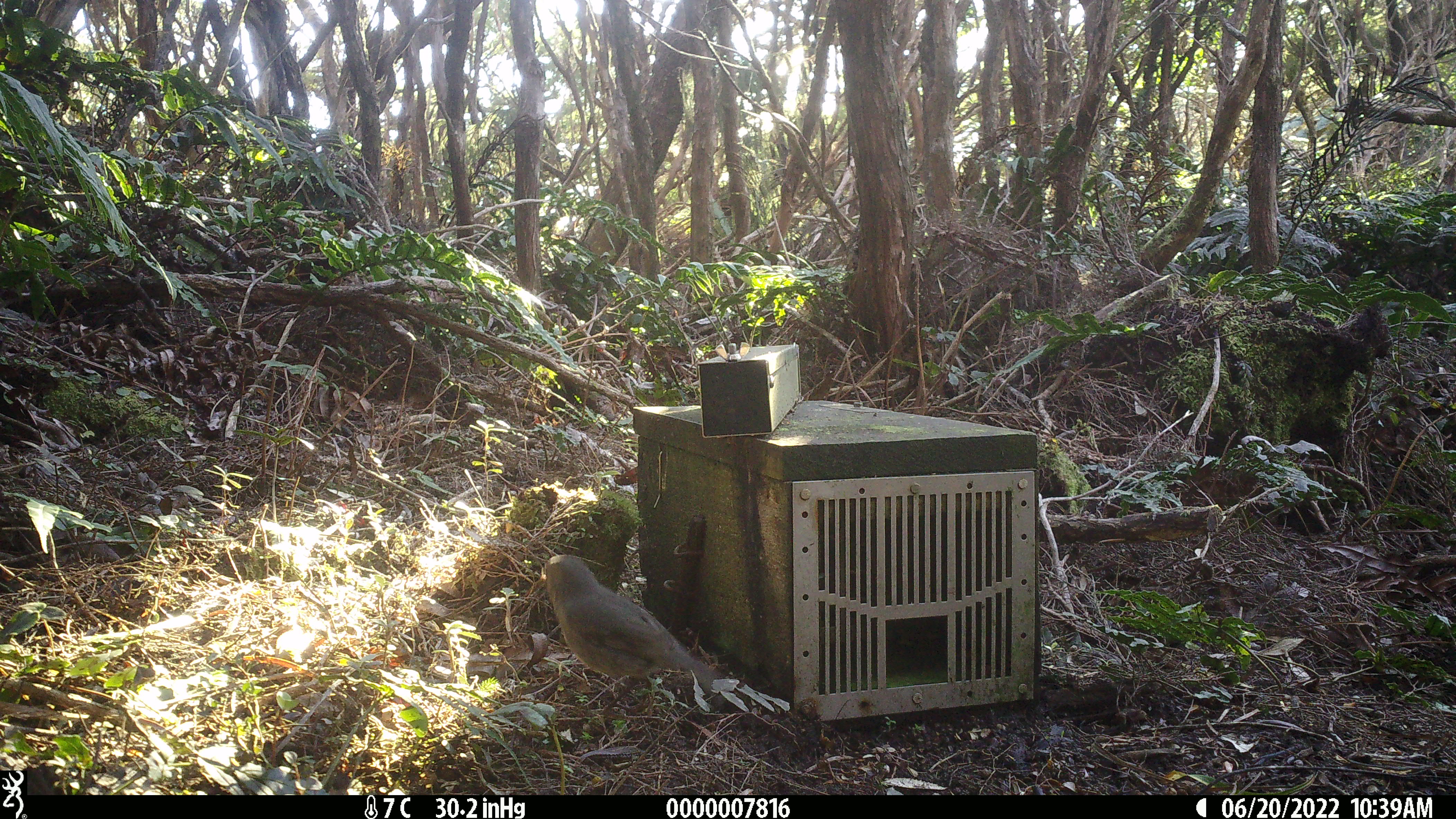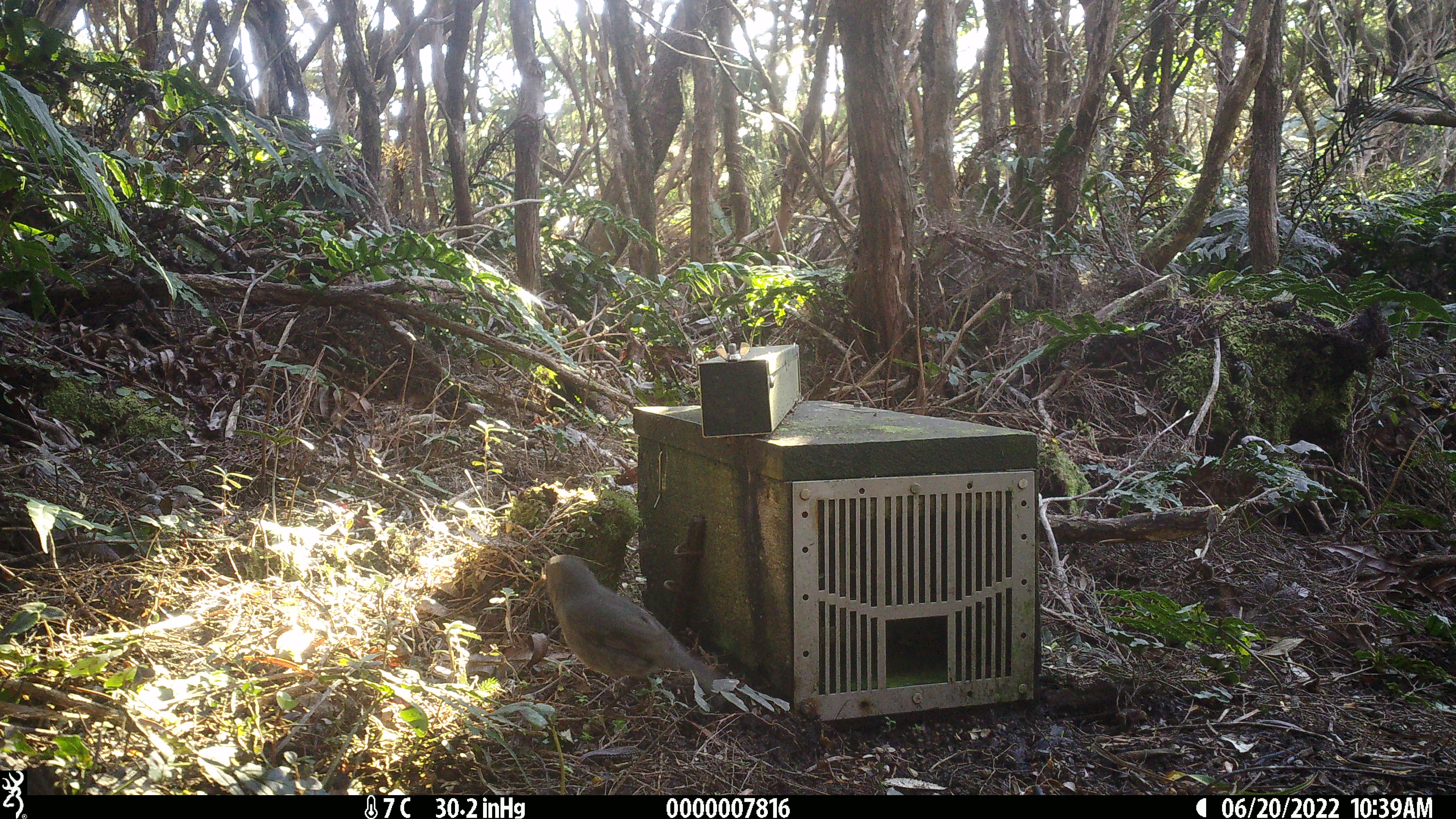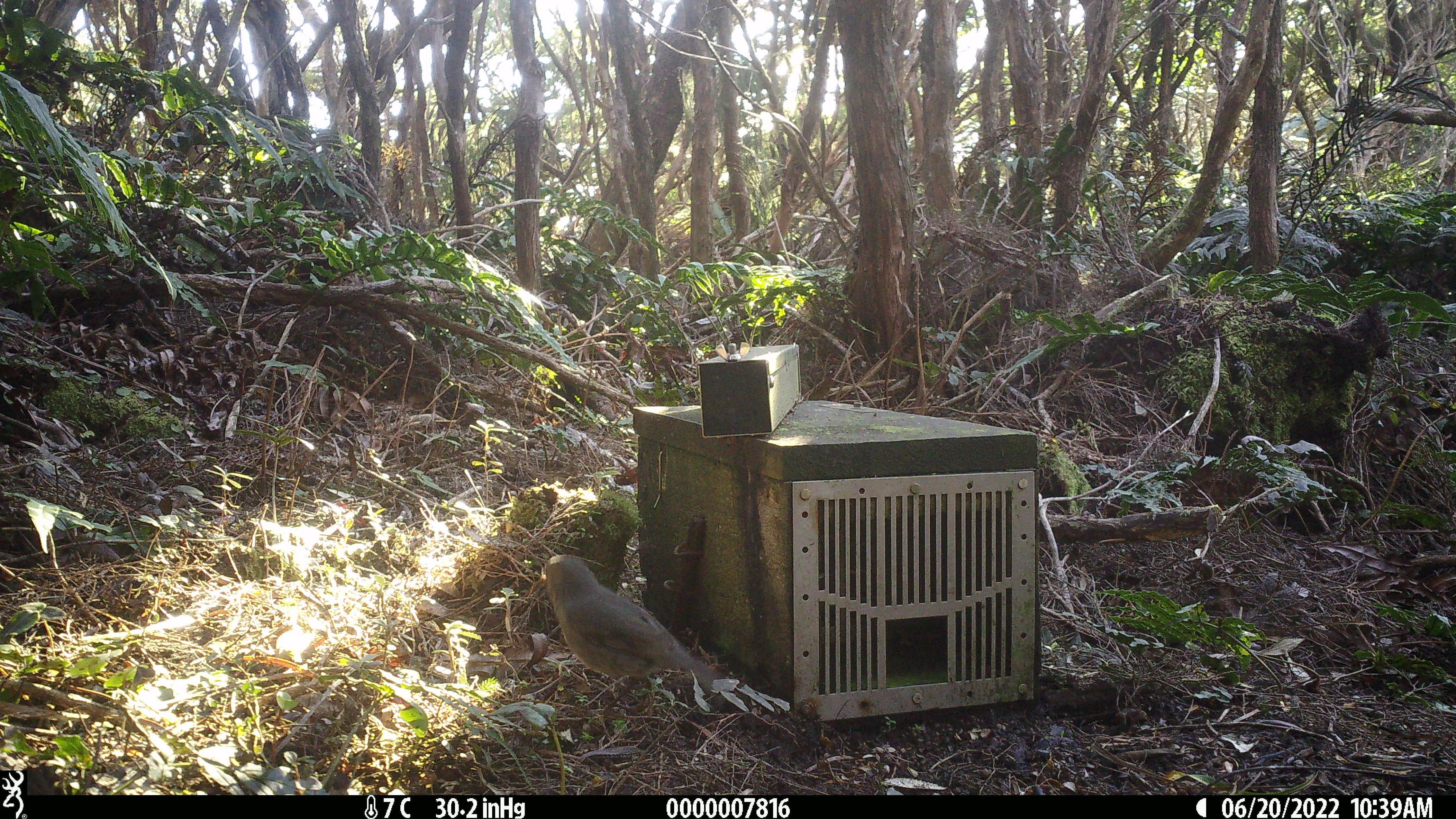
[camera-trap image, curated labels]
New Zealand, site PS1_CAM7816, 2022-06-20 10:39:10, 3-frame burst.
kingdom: Animalia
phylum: Chordata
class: Aves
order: Passeriformes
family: Petroicidae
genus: Petroica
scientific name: Petroica australis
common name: new zealand robin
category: robin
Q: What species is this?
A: Robin (new zealand robin) (Petroica australis).